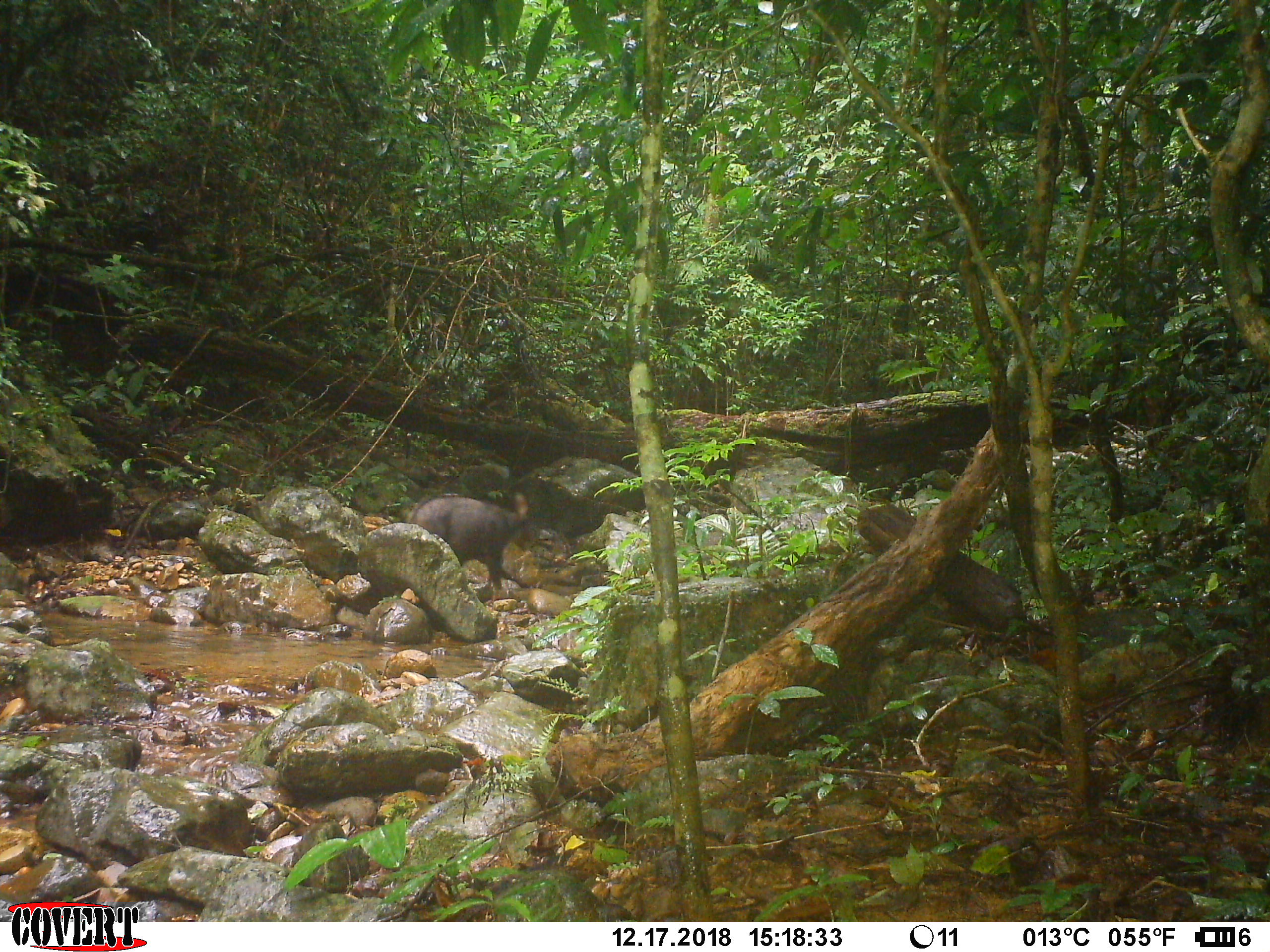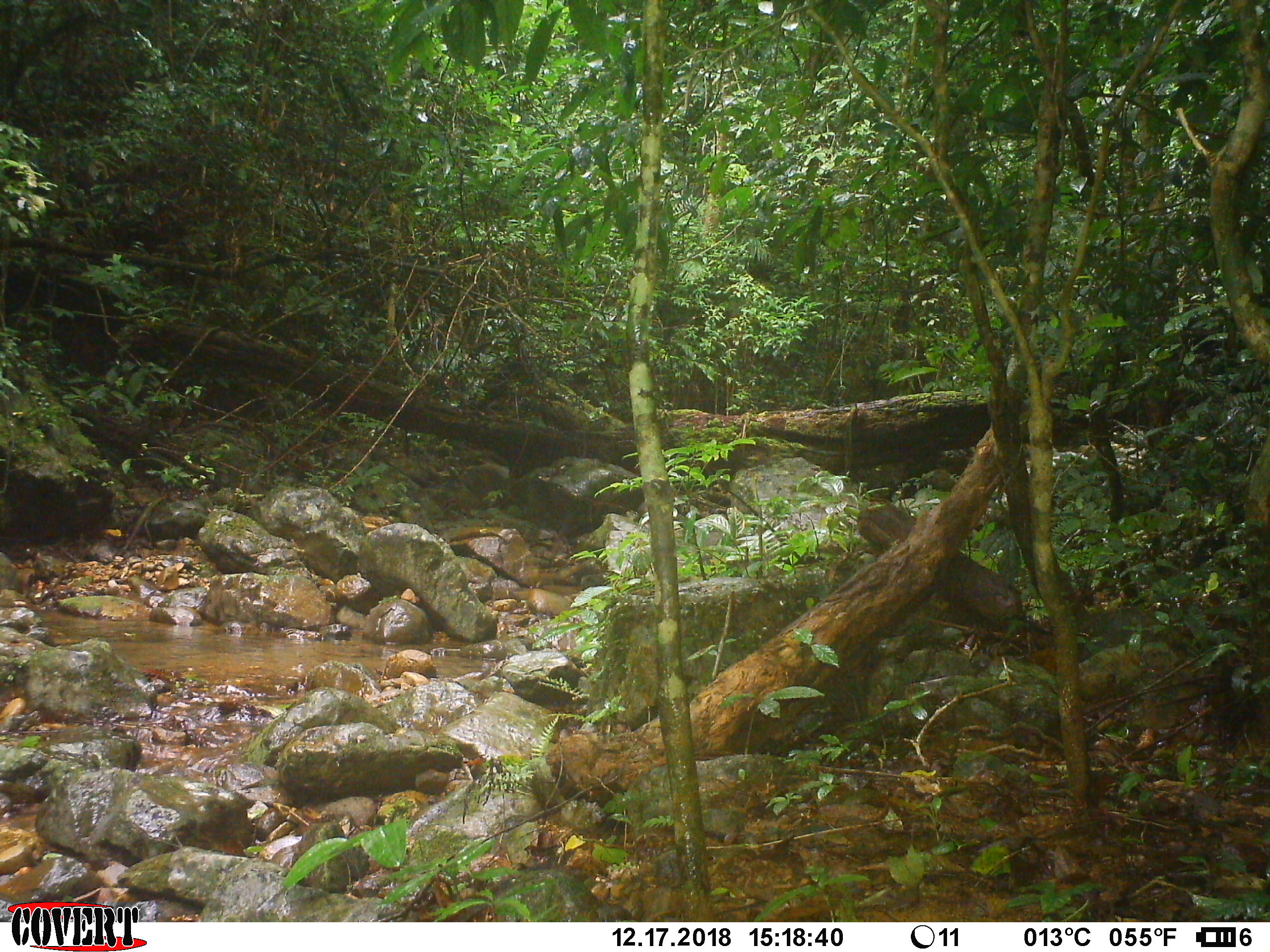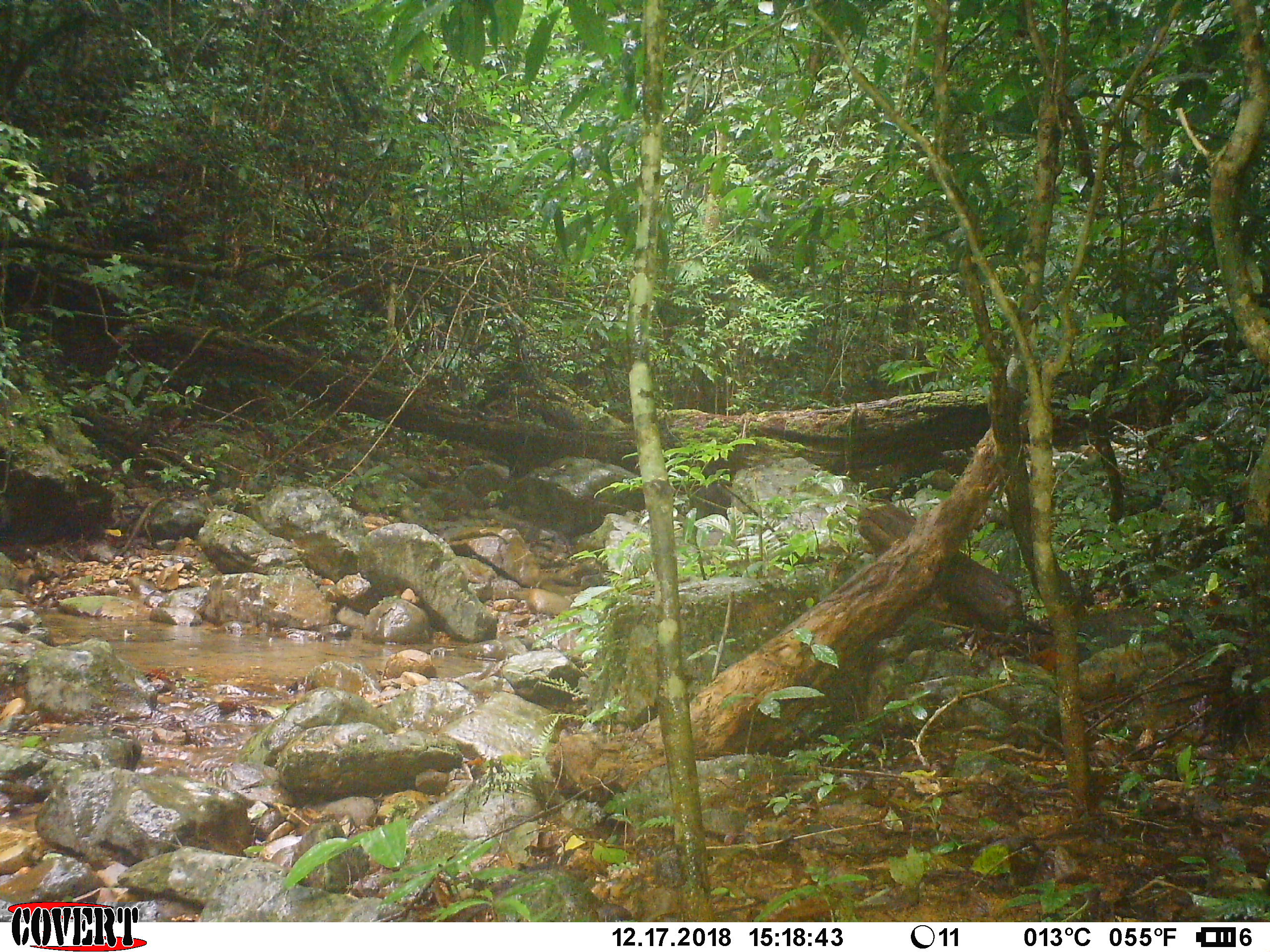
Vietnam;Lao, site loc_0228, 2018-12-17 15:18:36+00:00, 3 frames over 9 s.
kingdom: Animalia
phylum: Chordata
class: Mammalia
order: Artiodactyla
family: Bovidae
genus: Capricornis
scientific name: Capricornis sumatraensis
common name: chinese serow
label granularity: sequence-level